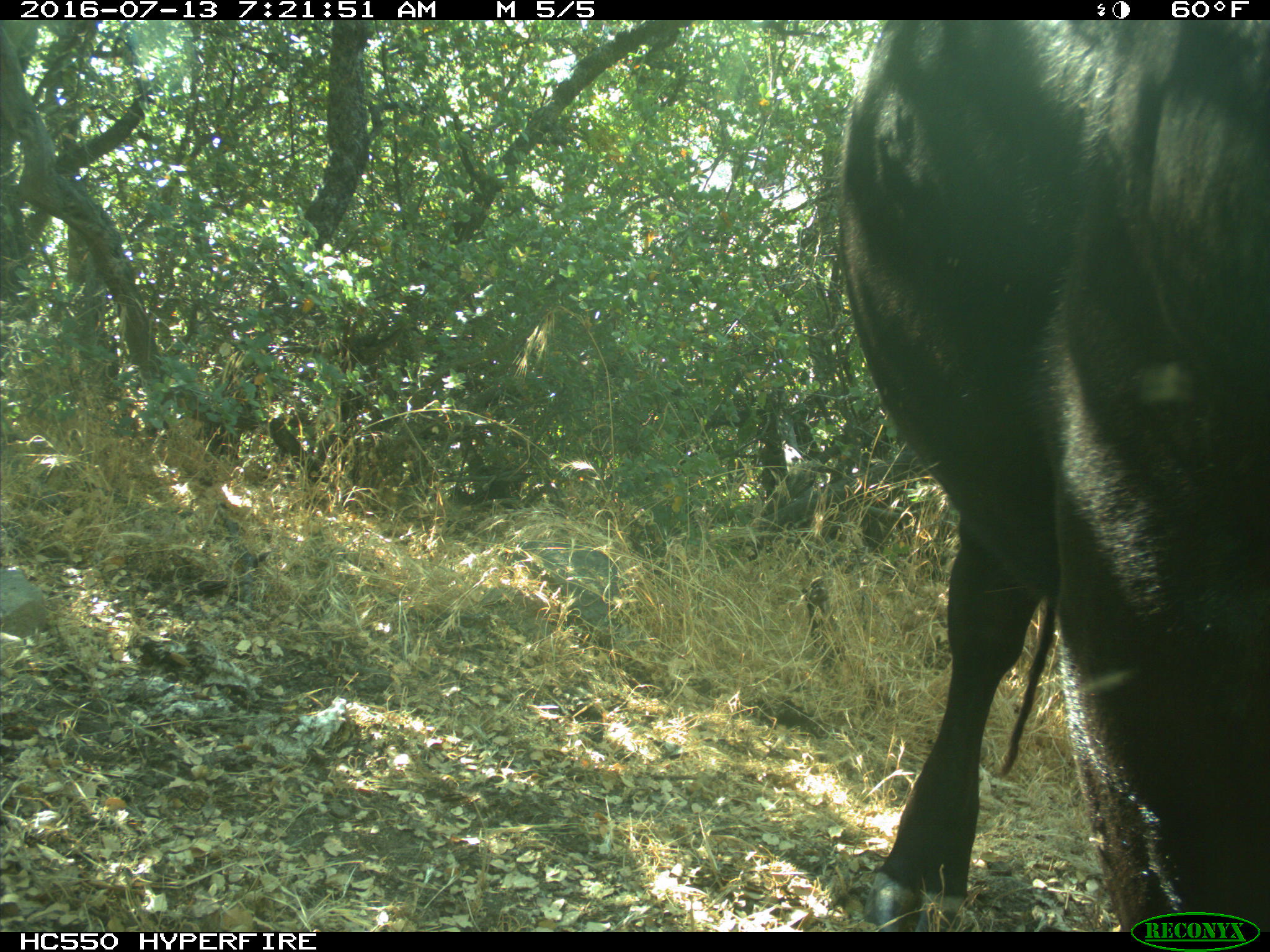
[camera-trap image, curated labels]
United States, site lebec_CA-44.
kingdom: Animalia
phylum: Chordata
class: Mammalia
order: Artiodactyla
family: Bovidae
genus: Bos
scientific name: Bos taurus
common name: domestic cow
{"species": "Bos taurus (domestic cow)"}